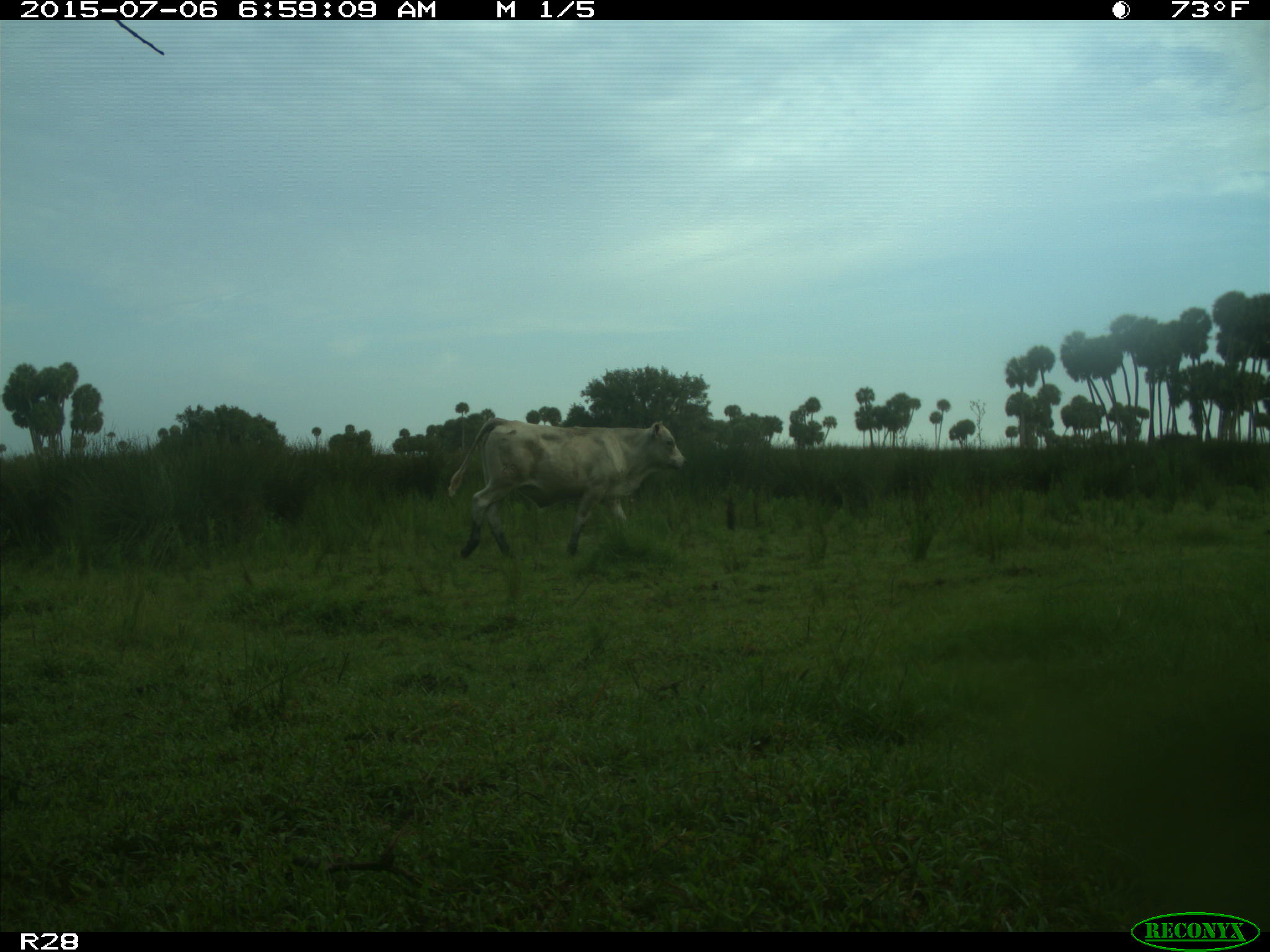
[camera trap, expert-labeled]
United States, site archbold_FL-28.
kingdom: Animalia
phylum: Chordata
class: Mammalia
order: Artiodactyla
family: Bovidae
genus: Bos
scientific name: Bos taurus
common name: domestic cow